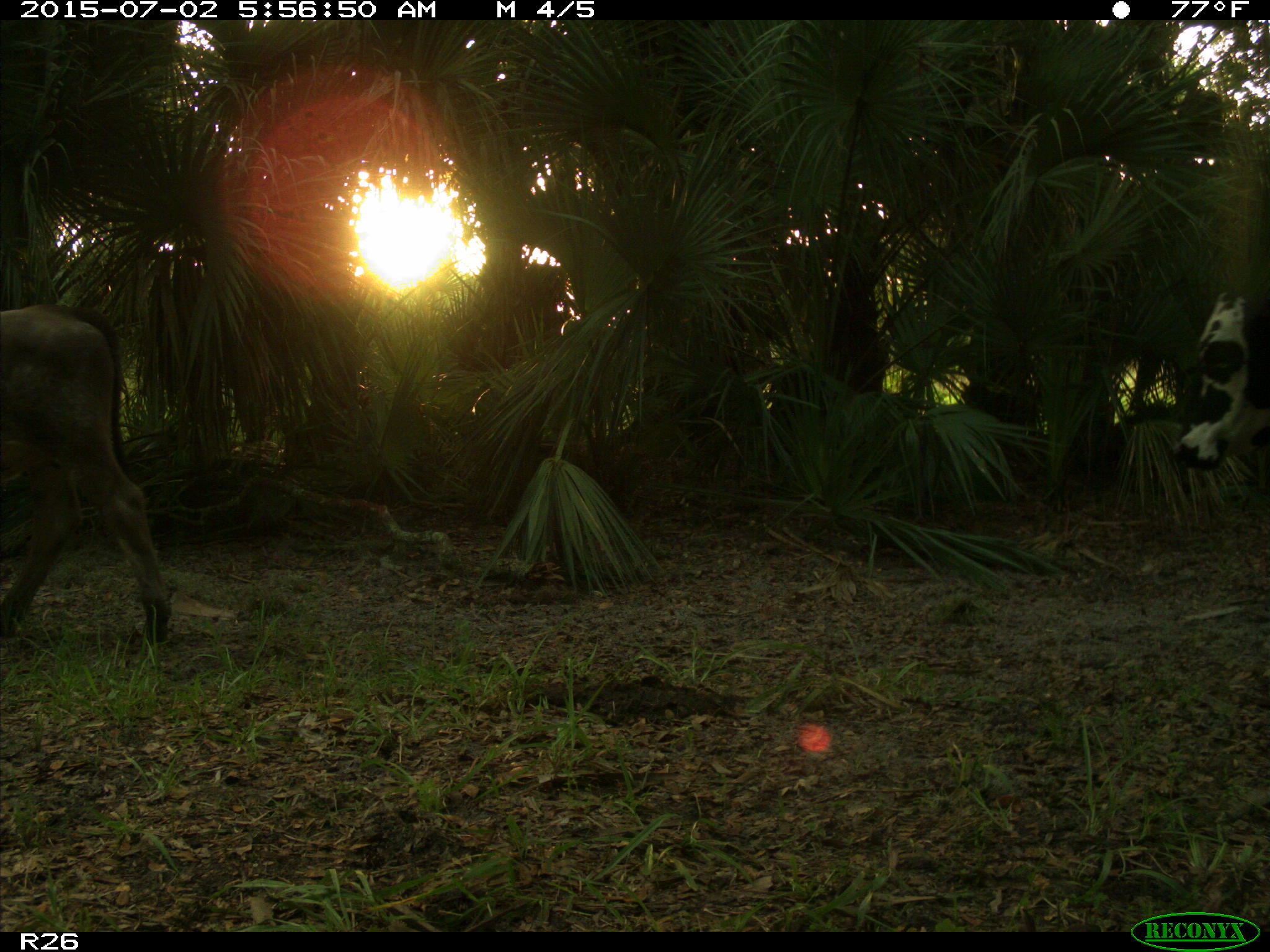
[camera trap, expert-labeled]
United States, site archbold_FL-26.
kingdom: Animalia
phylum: Chordata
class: Mammalia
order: Artiodactyla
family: Bovidae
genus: Bos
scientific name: Bos taurus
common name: domestic cow